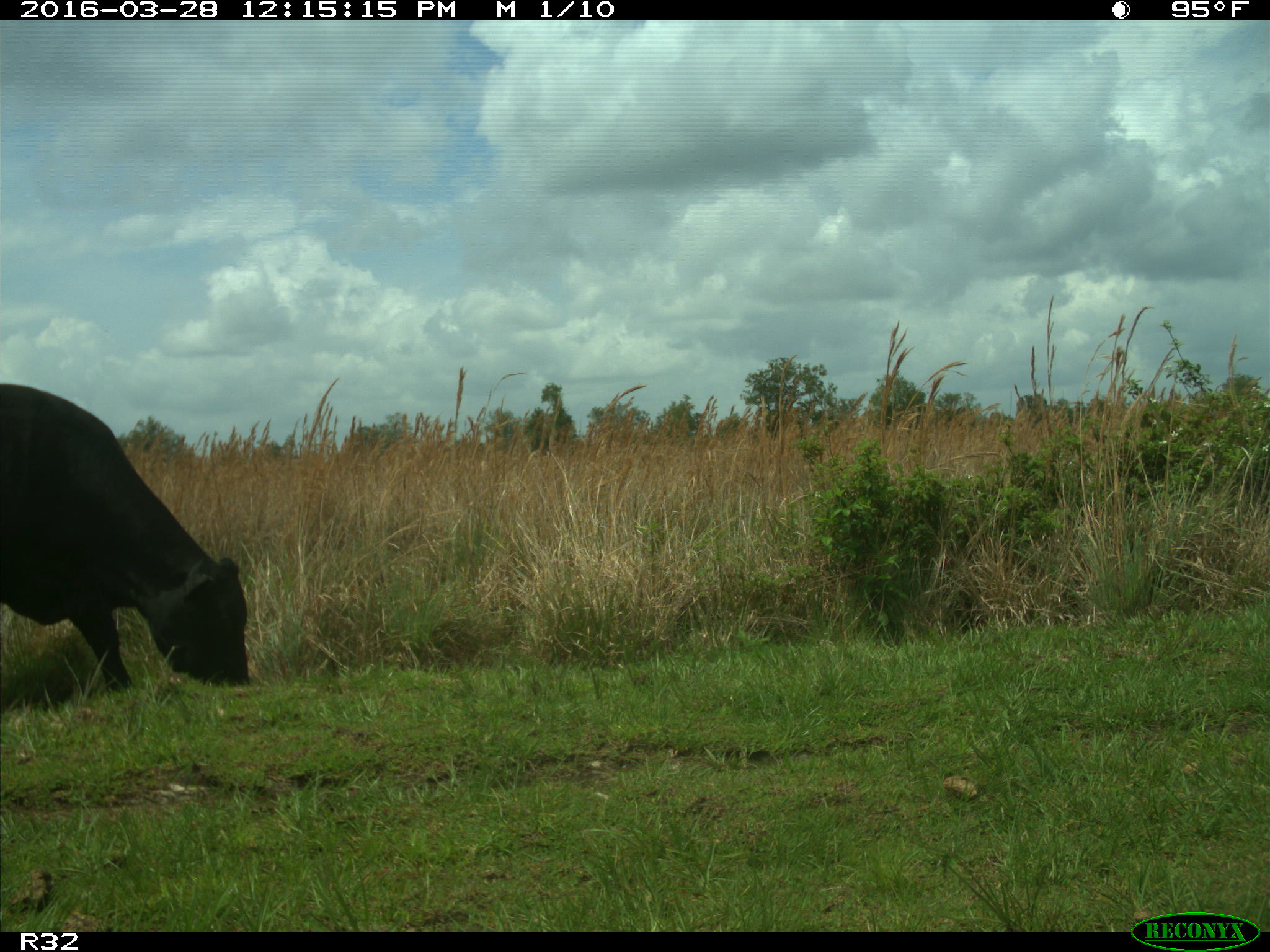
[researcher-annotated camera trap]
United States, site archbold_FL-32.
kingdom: Animalia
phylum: Chordata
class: Mammalia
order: Artiodactyla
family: Bovidae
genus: Bos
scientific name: Bos taurus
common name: domestic cow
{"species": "Bos taurus (domestic cow)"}